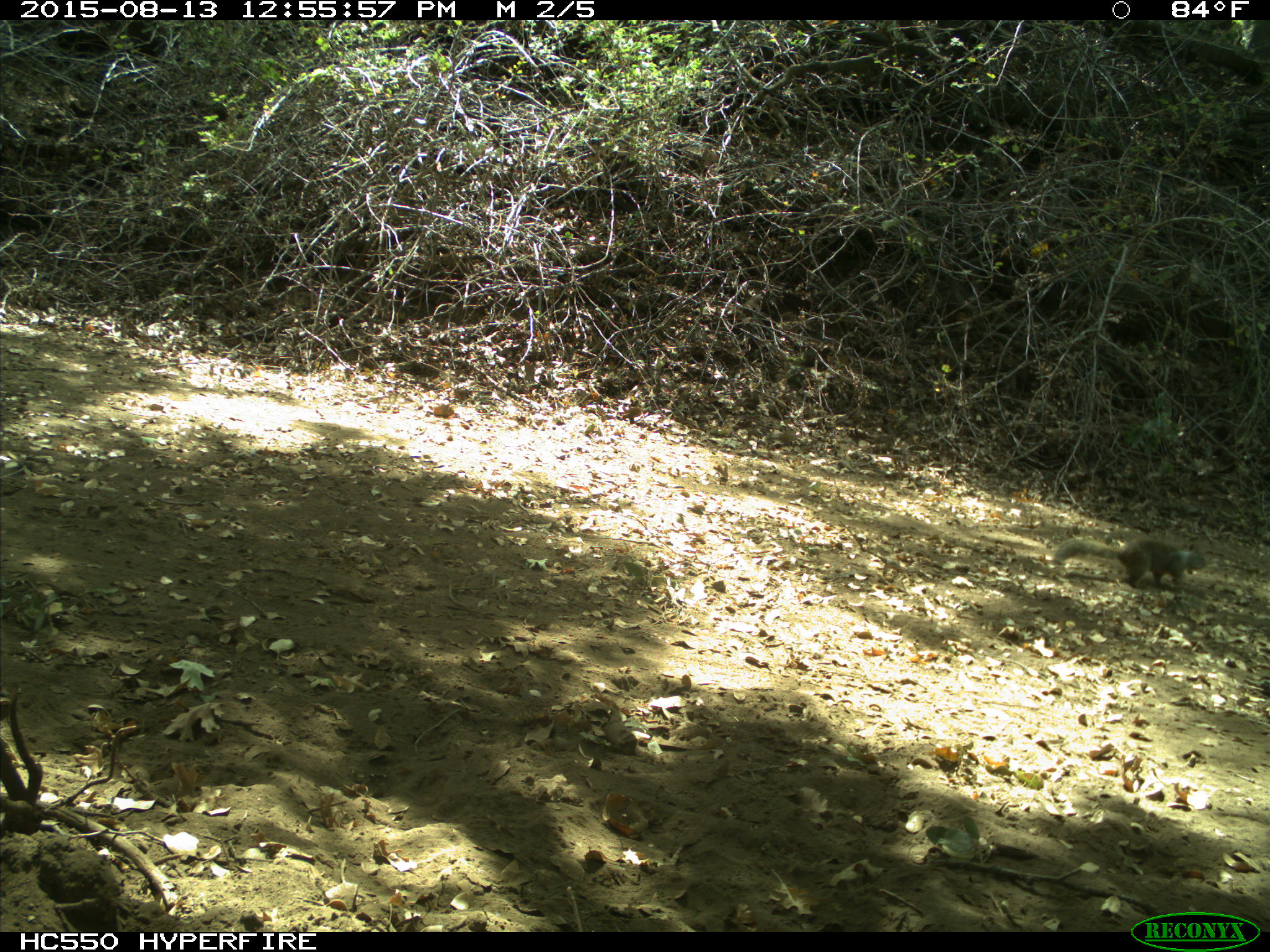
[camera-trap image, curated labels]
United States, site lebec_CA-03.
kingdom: Animalia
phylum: Chordata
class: Mammalia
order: Rodentia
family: Sciuridae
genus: Otospermophilus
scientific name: Otospermophilus beecheyi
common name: california ground squirrel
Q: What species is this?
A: Otospermophilus beecheyi (california ground squirrel).